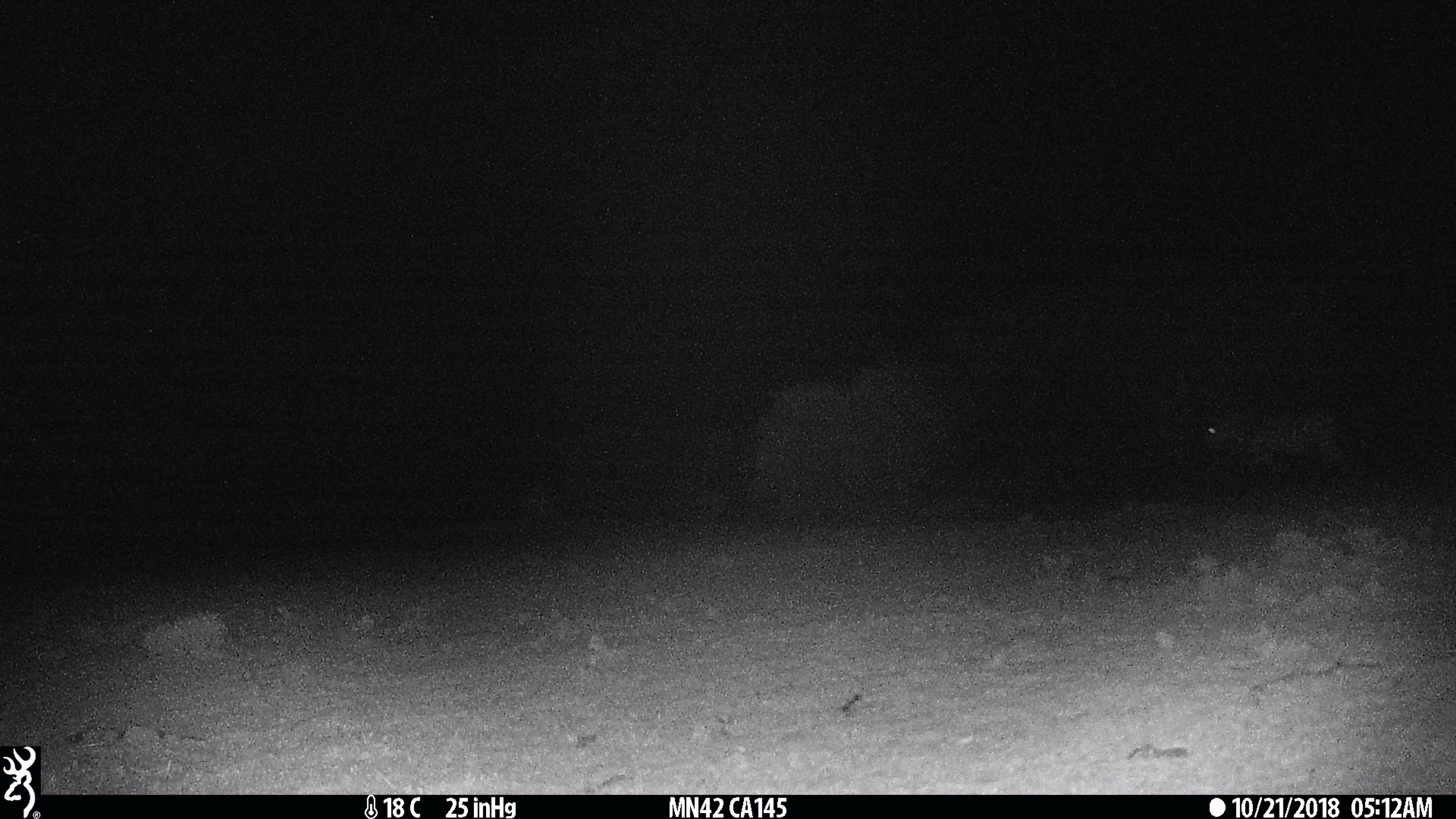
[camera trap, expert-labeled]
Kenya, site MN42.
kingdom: Animalia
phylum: Chordata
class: Mammalia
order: Perissodactyla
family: Equidae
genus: Equus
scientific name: Equus quagga burchellii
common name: burchell's zebra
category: zebra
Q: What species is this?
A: Zebra (burchell's zebra) (Equus quagga burchellii).